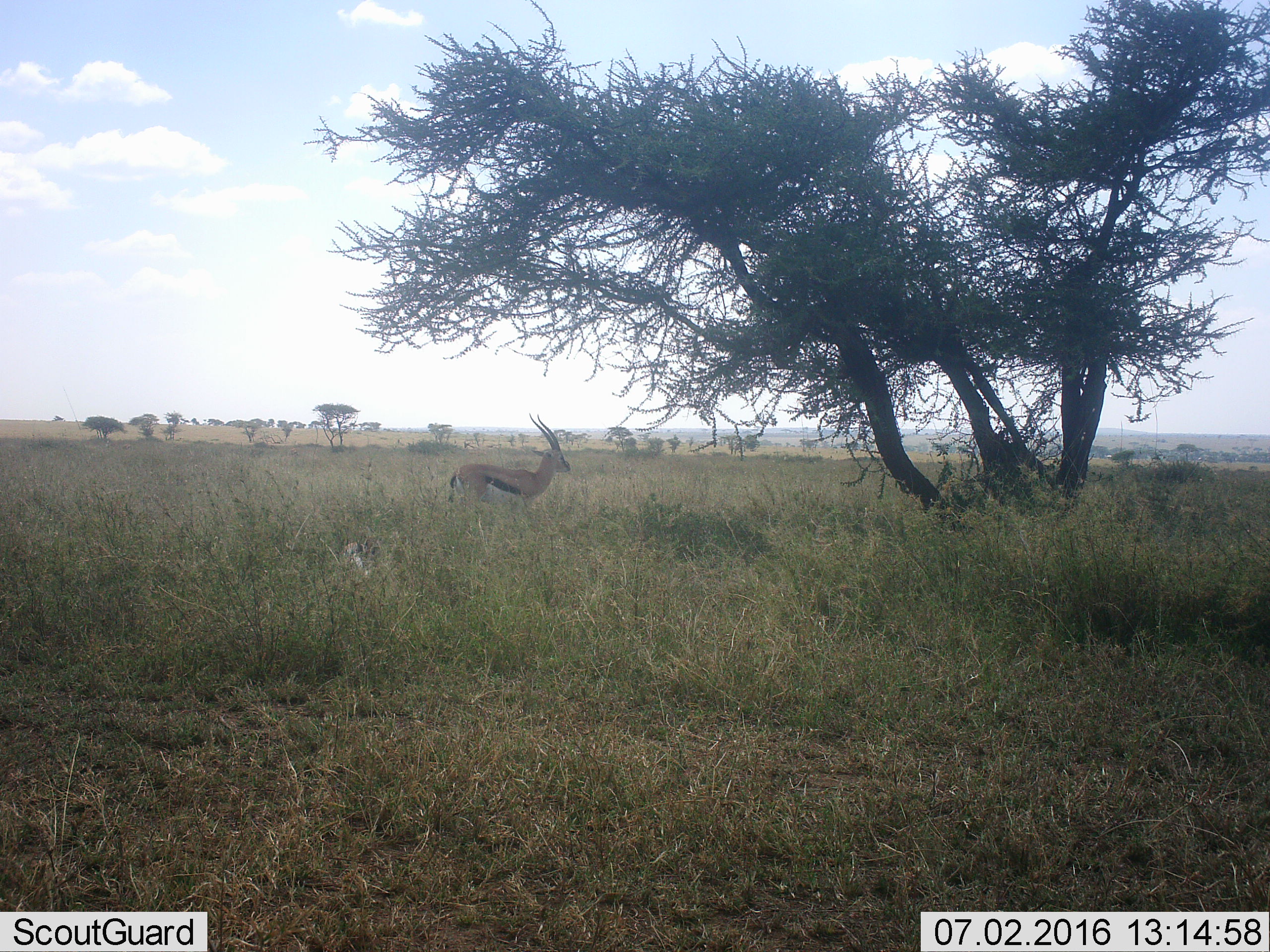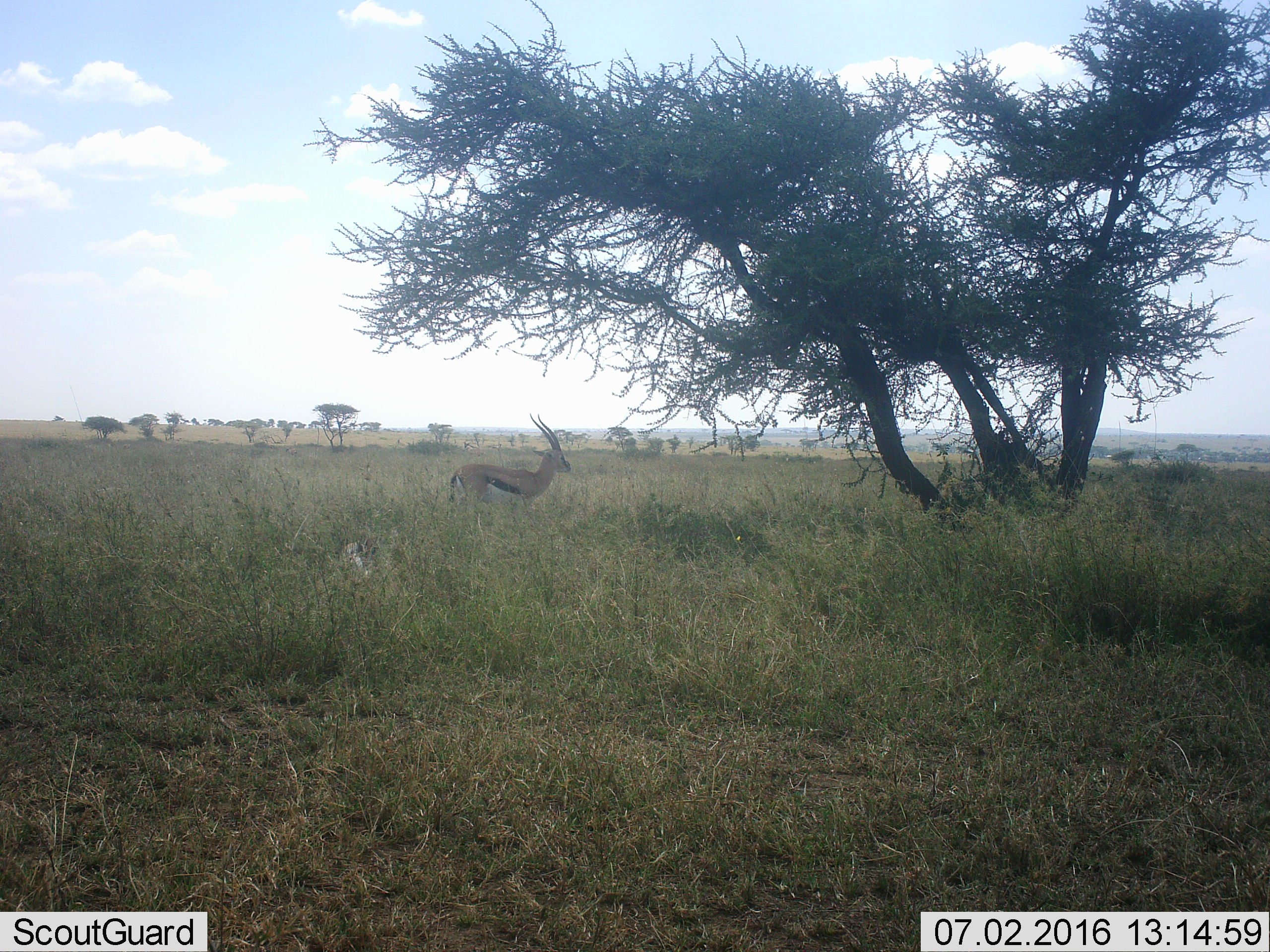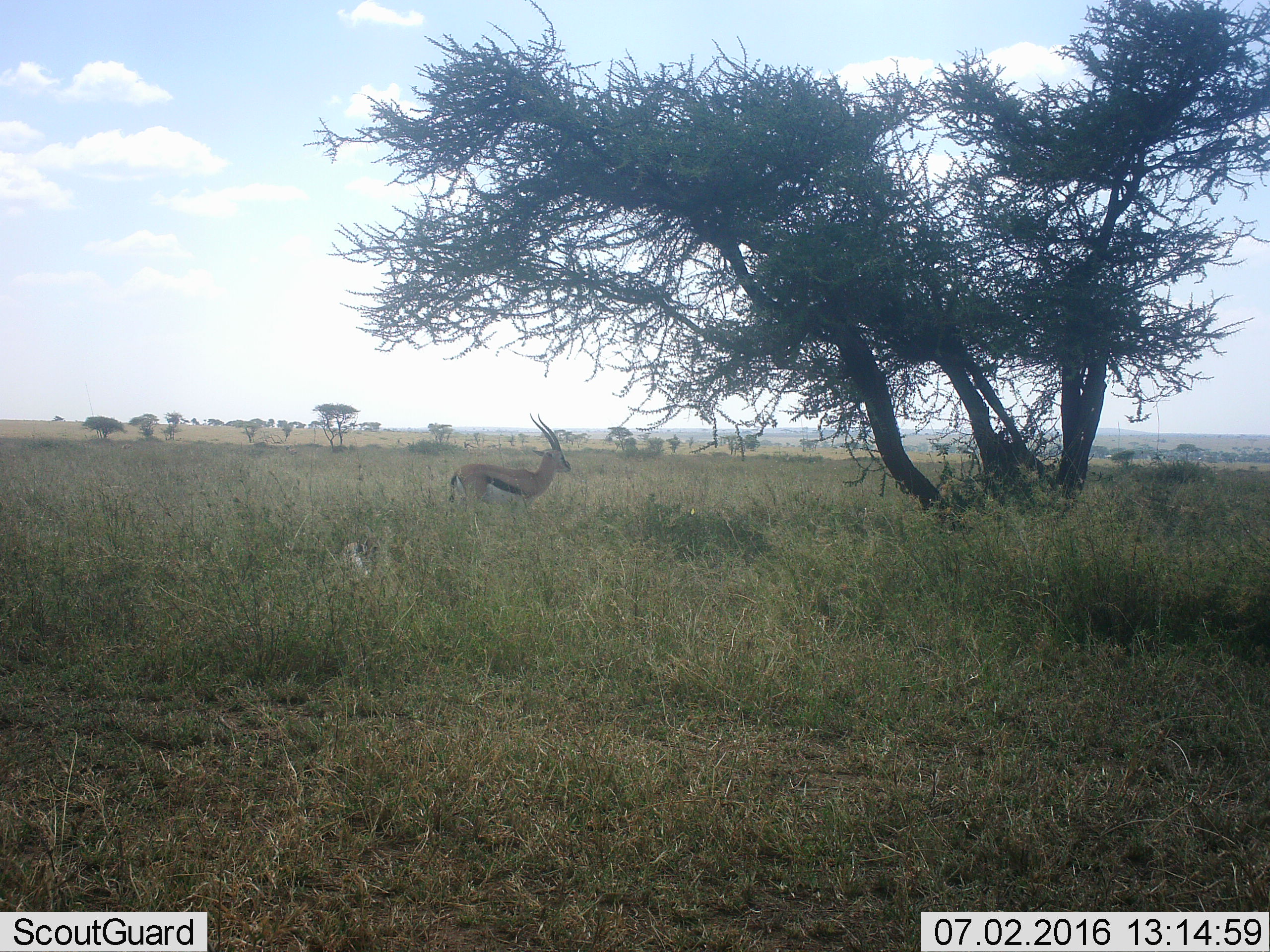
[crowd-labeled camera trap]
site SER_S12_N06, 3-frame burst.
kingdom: Animalia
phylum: Chordata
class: Mammalia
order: Artiodactyla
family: Bovidae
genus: Eudorcas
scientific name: Eudorcas thomsonii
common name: thomson's gazelle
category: gazellethomsons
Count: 1.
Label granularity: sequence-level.